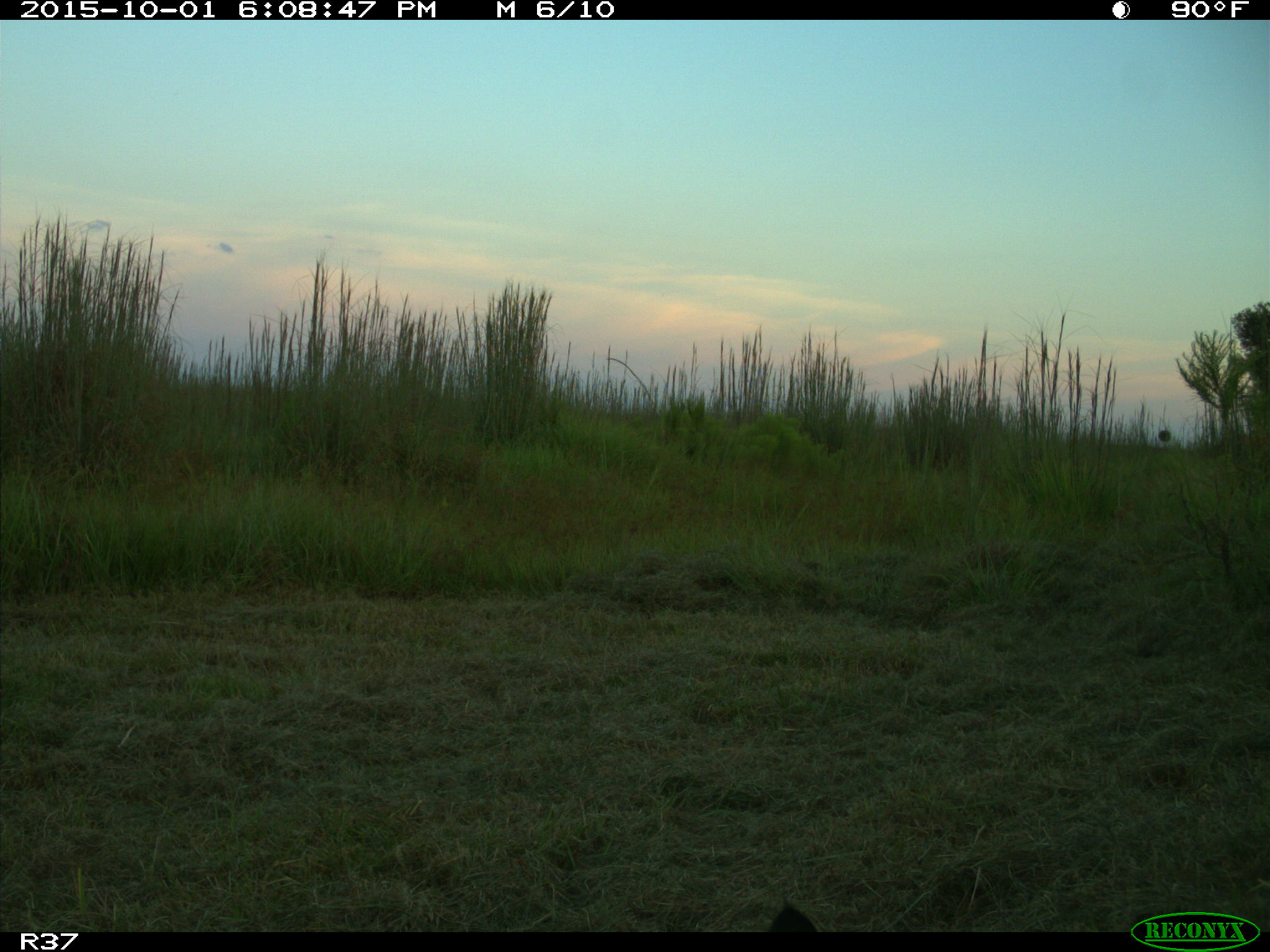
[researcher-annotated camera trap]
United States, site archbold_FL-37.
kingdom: Animalia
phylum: Chordata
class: Mammalia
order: Carnivora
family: Felidae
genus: Lynx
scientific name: Lynx rufus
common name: bobcat